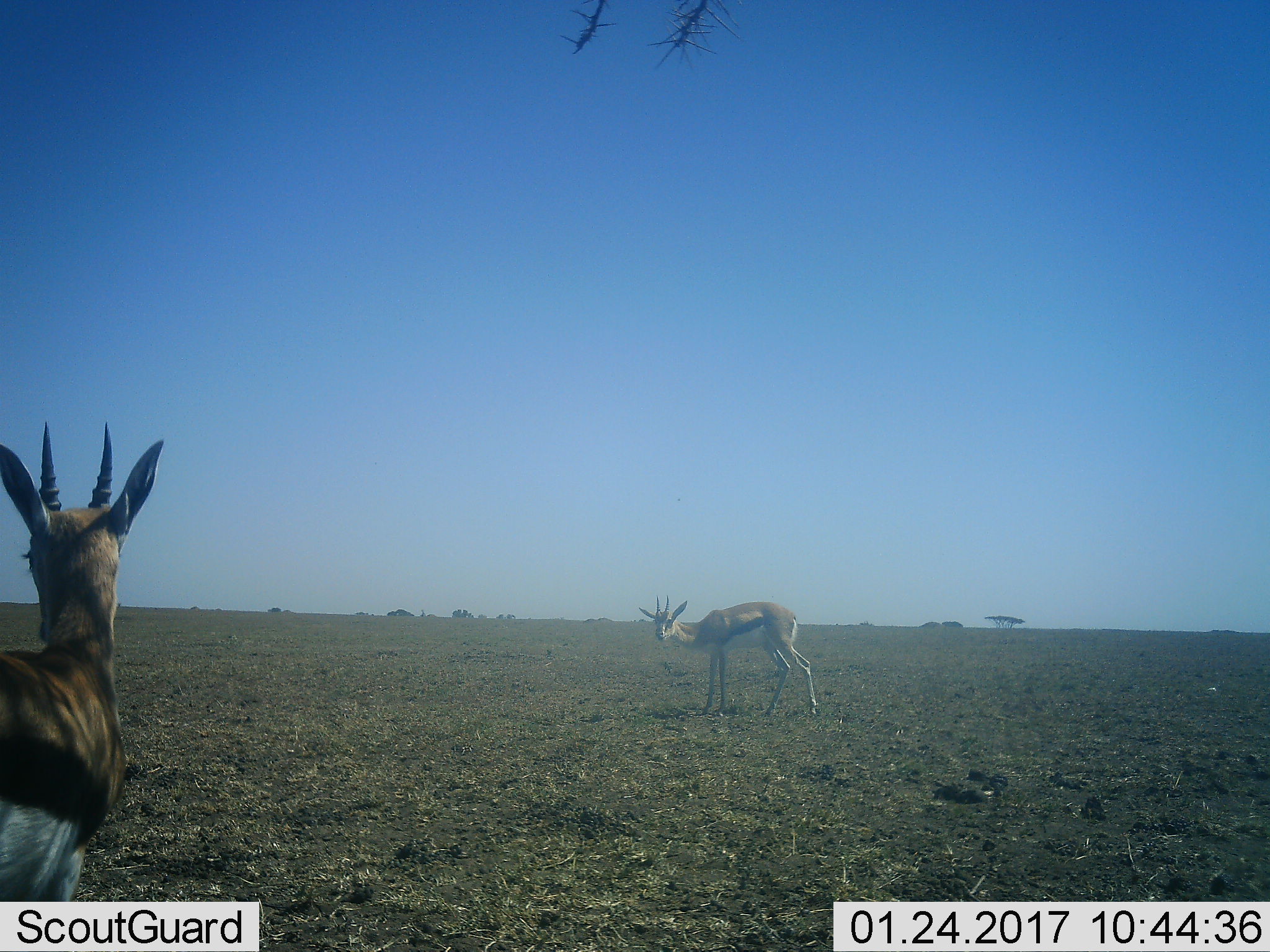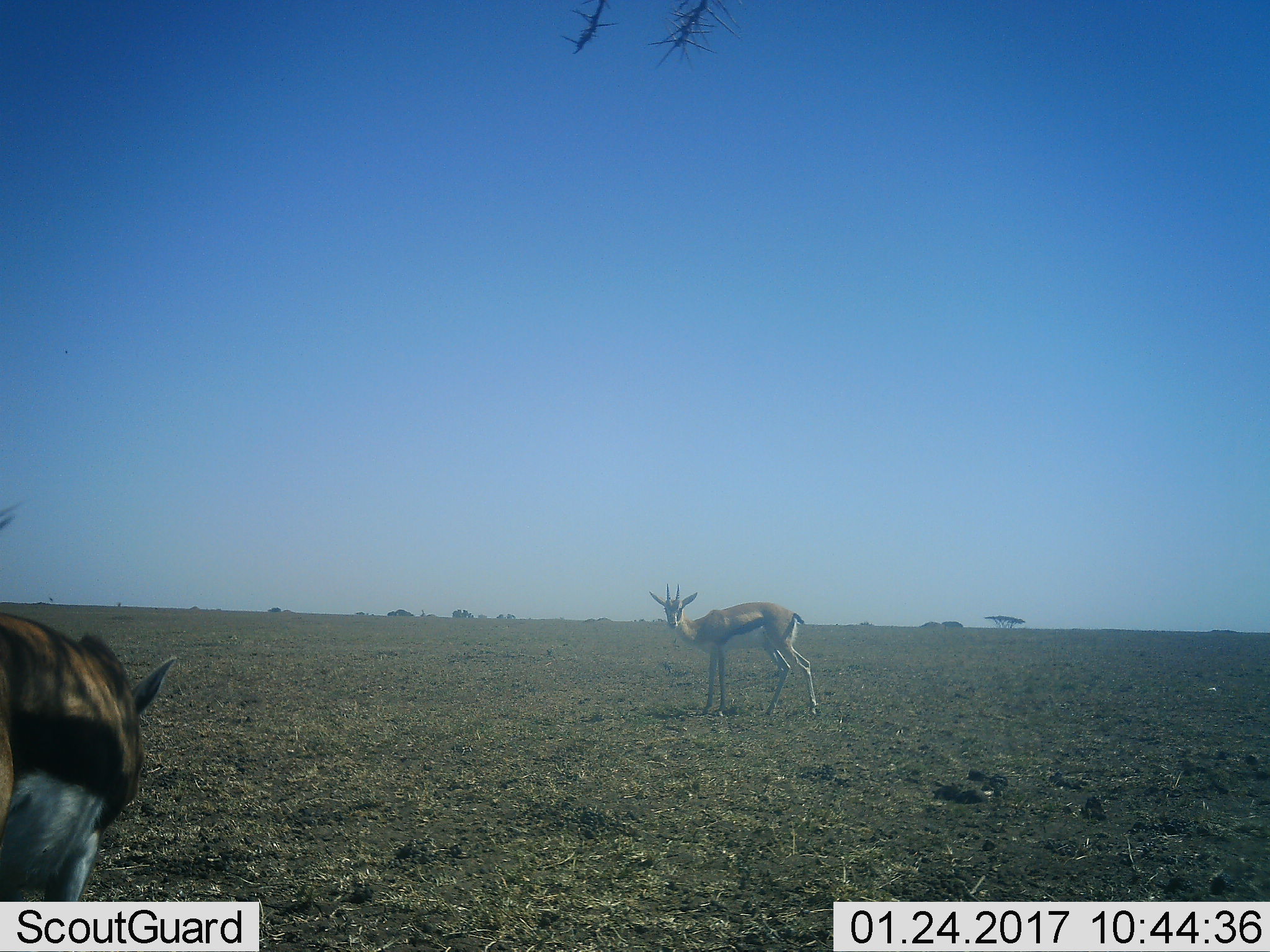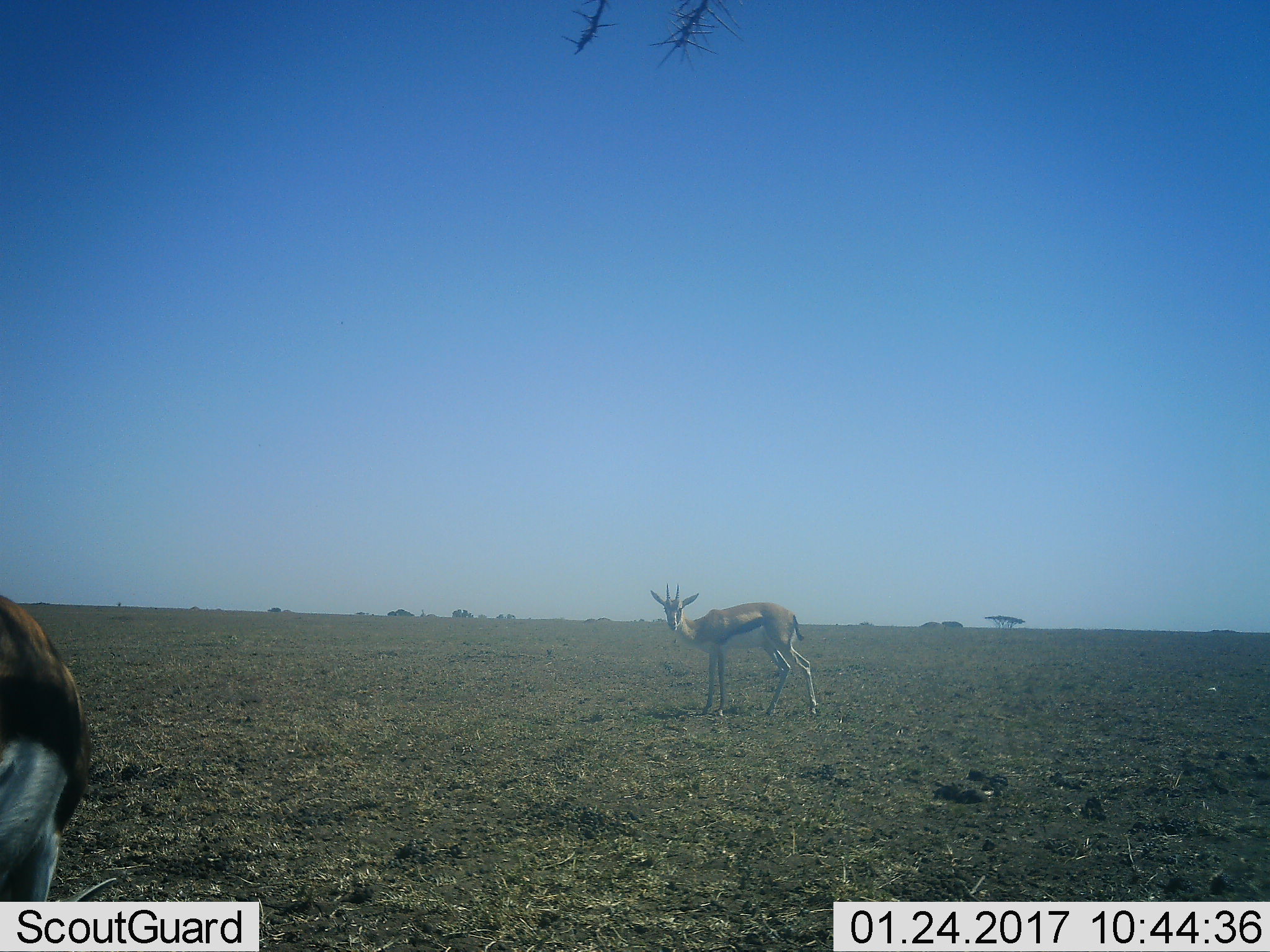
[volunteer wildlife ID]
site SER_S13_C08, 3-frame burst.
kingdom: Animalia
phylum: Chordata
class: Mammalia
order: Artiodactyla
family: Bovidae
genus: Eudorcas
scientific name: Eudorcas thomsonii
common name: thomson's gazelle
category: gazellethomsons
Gazellethomsons (thomson's gazelle) (Eudorcas thomsonii), count 2. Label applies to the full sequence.